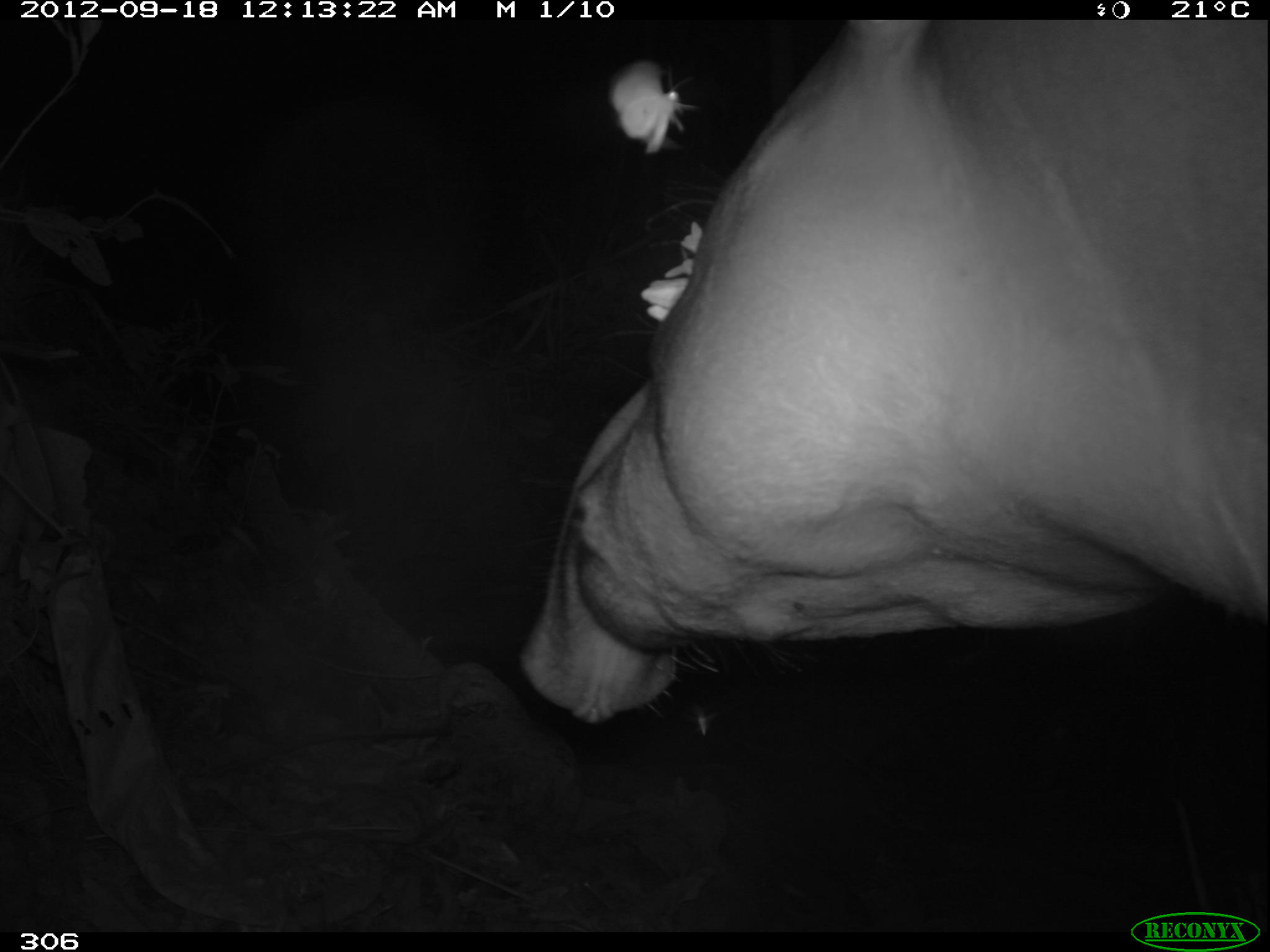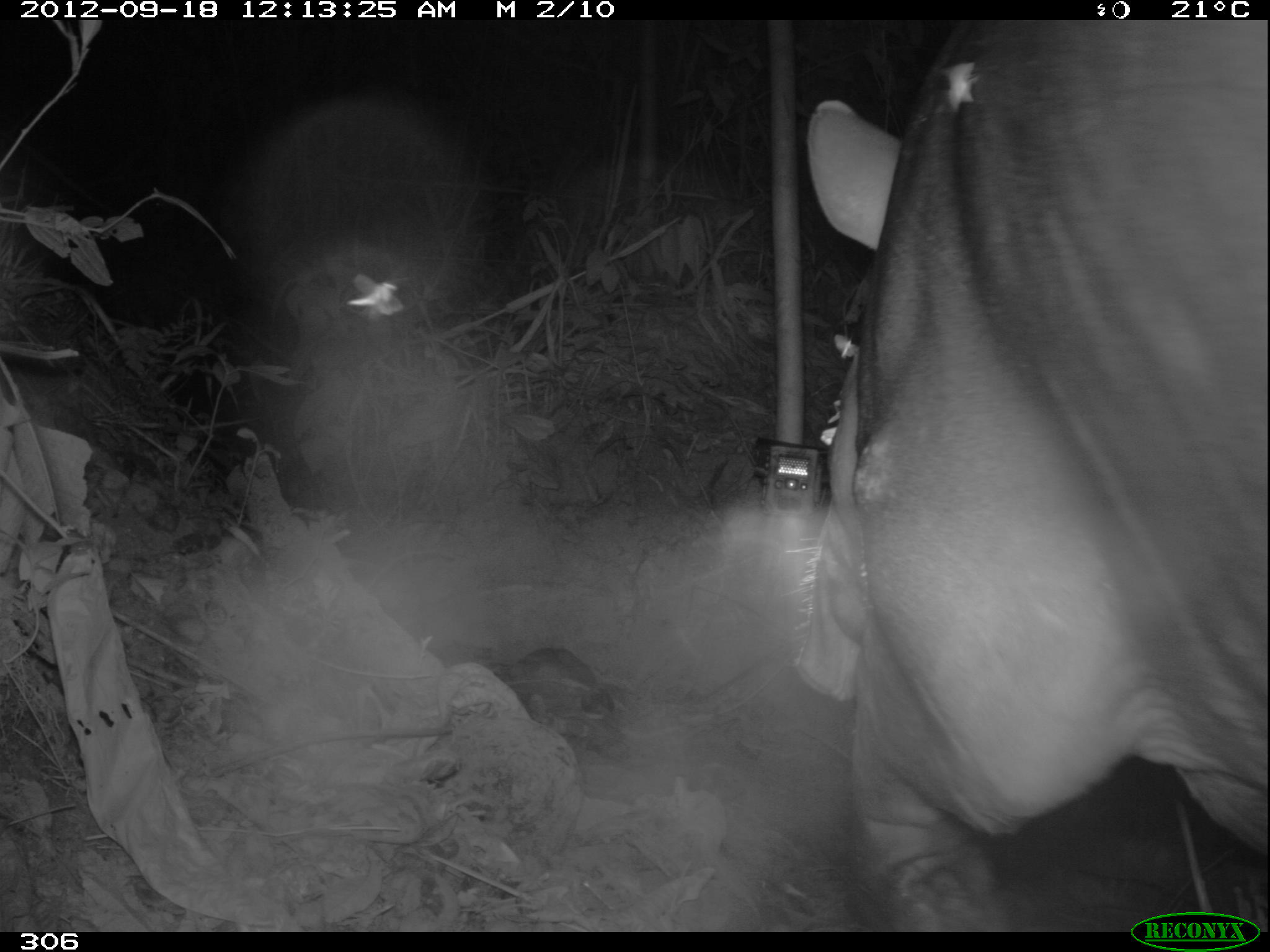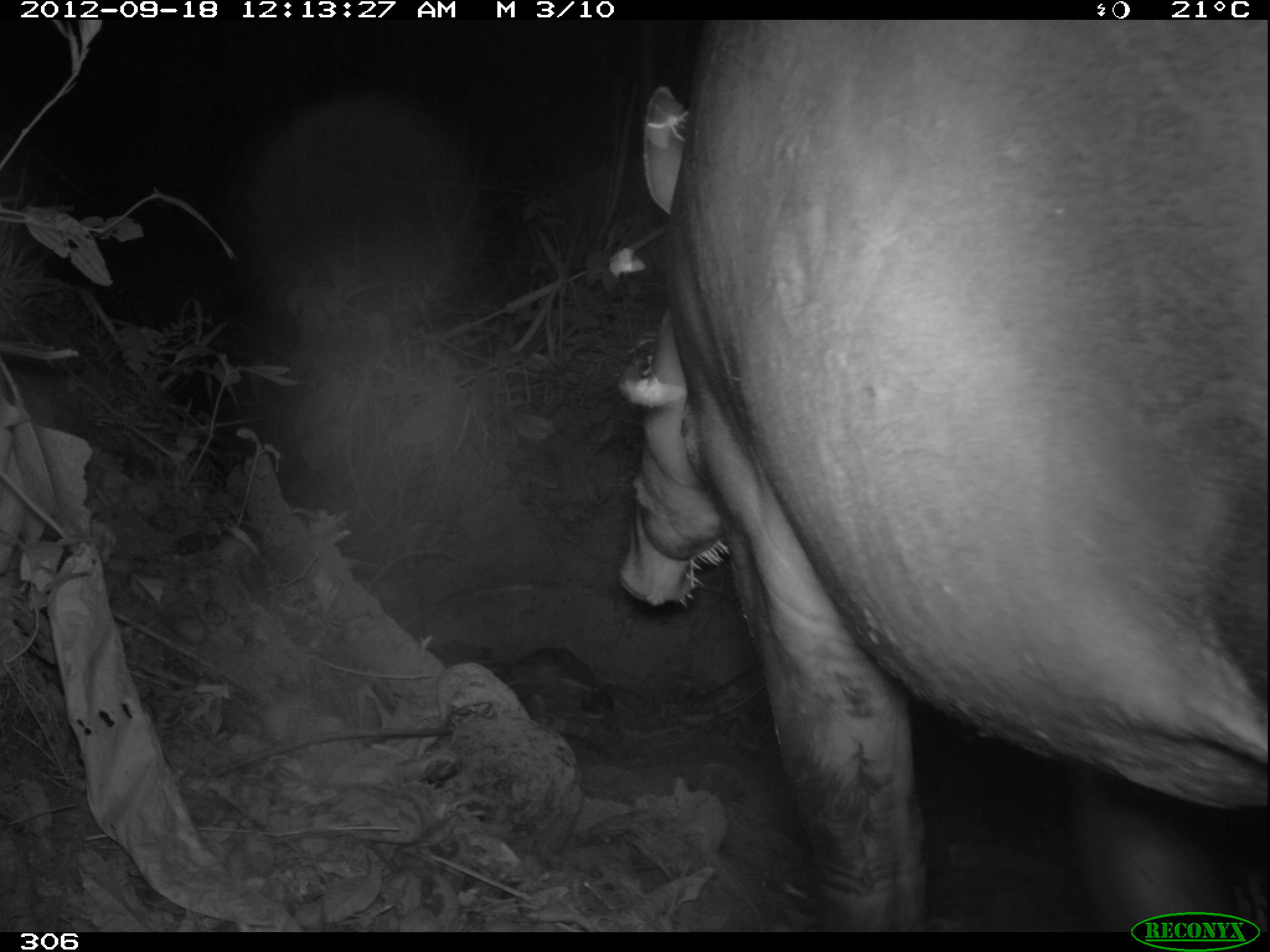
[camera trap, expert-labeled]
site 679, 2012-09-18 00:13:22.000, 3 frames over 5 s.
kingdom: Animalia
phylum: Chordata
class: Mammalia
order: Perissodactyla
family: Tapiridae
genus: Tapirus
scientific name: Tapirus terrestris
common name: south american tapir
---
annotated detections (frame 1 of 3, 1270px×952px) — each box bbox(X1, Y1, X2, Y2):
tapirus terrestris: bbox(516, 17, 1270, 723)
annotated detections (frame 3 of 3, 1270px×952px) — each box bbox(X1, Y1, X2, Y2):
tapirus terrestris: bbox(617, 17, 1270, 930)